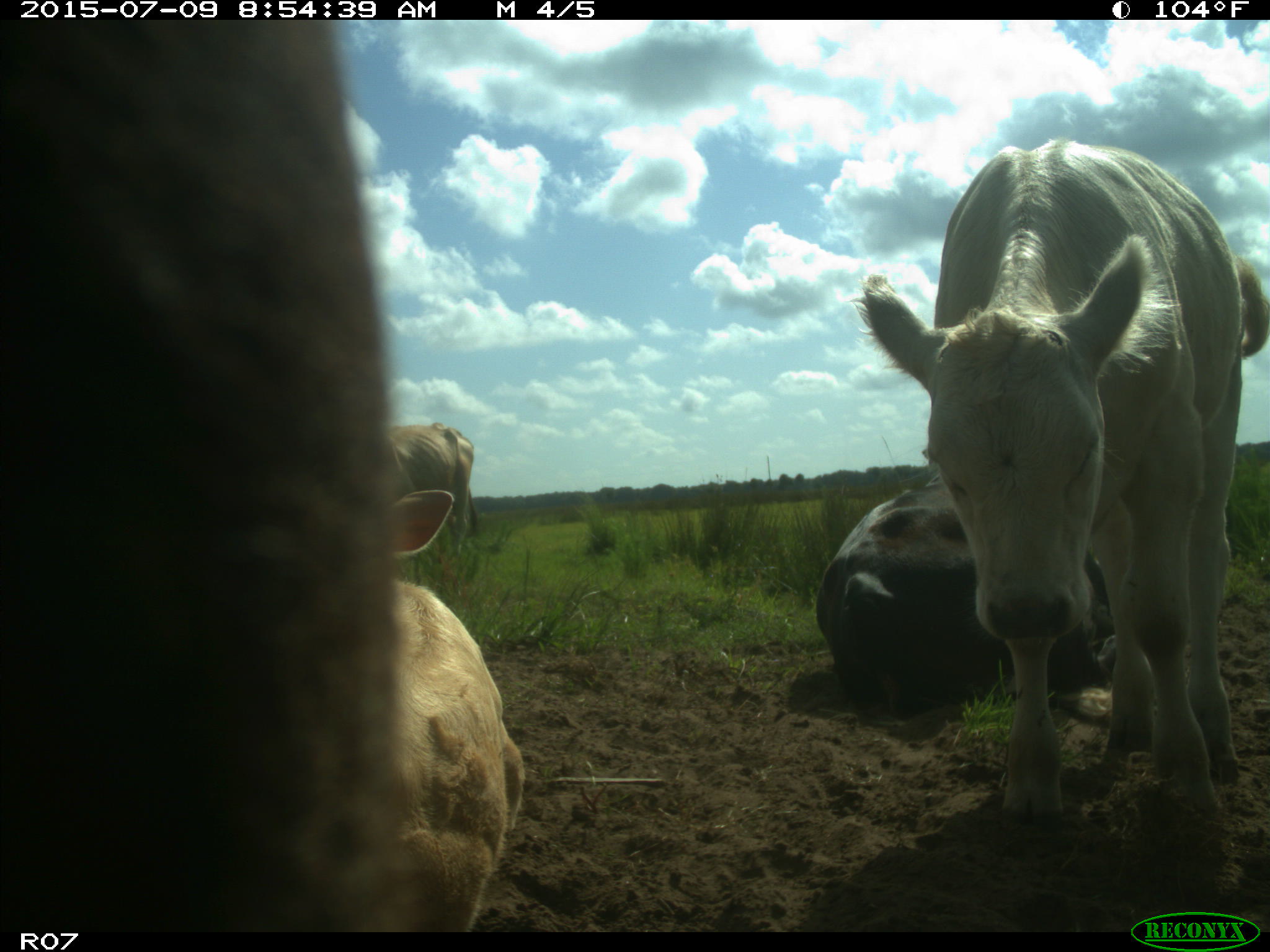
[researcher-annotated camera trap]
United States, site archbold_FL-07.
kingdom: Animalia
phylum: Chordata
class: Mammalia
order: Artiodactyla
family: Bovidae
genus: Bos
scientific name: Bos taurus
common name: domestic cow